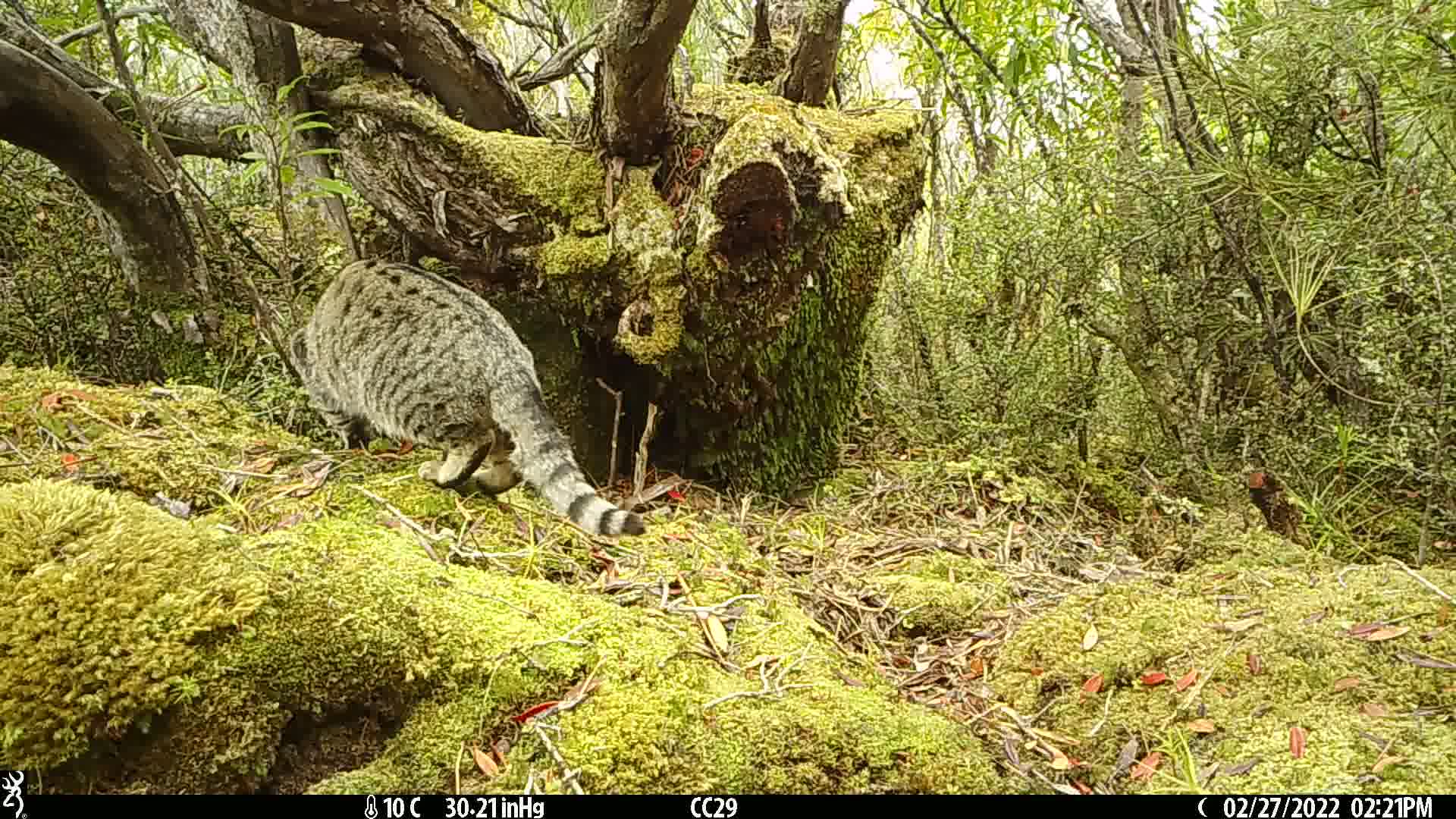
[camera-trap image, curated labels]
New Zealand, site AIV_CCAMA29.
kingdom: Animalia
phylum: Chordata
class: Mammalia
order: Carnivora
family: Felidae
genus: Felis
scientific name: Felis catus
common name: domestic cat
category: cat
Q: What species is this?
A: Cat (domestic cat) (Felis catus).